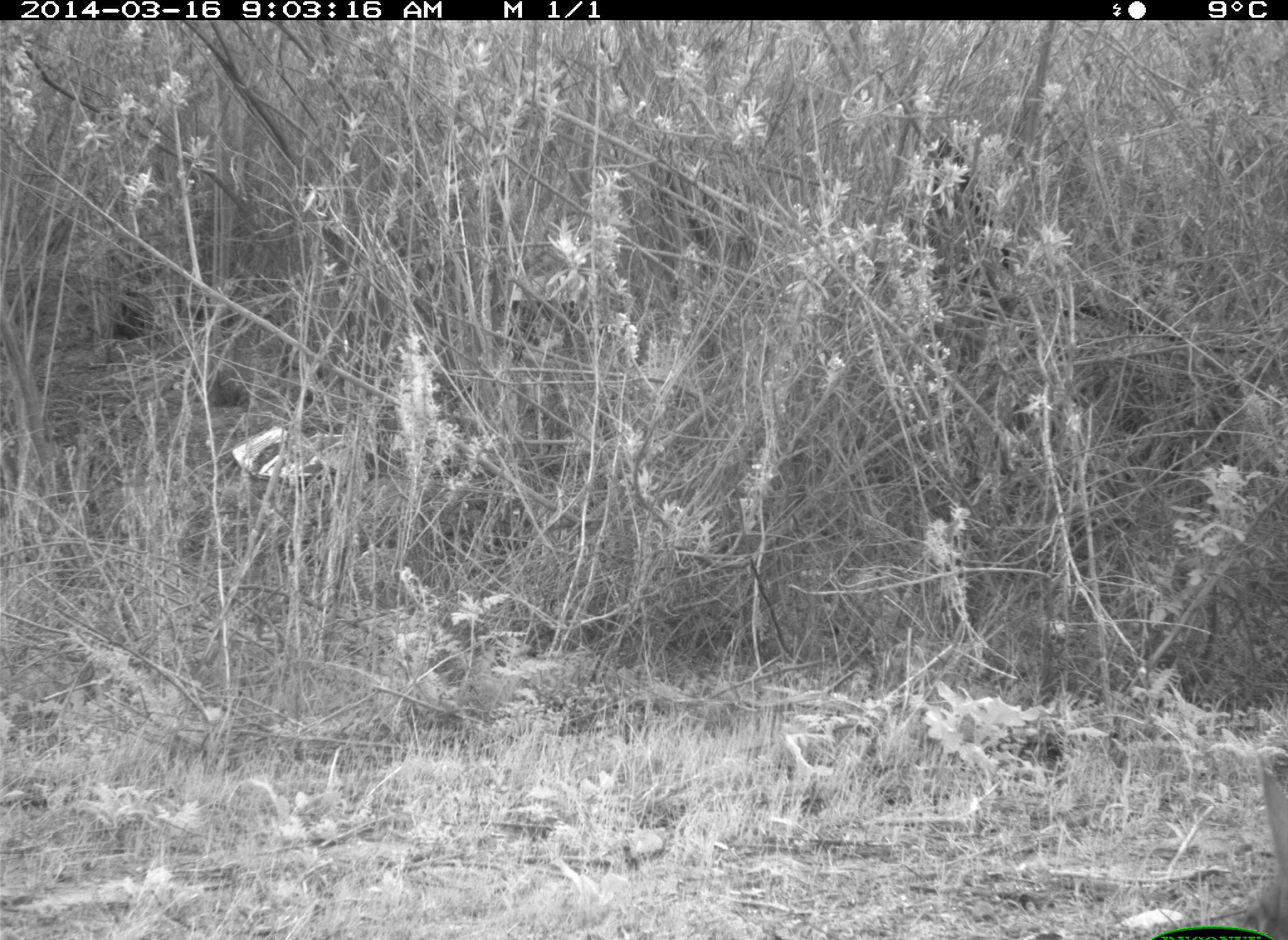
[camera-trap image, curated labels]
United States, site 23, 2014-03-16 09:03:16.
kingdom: Animalia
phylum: Chordata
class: Mammalia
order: Lagomorpha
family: Leporidae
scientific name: Leporidae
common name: rabbits and hares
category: rabbit